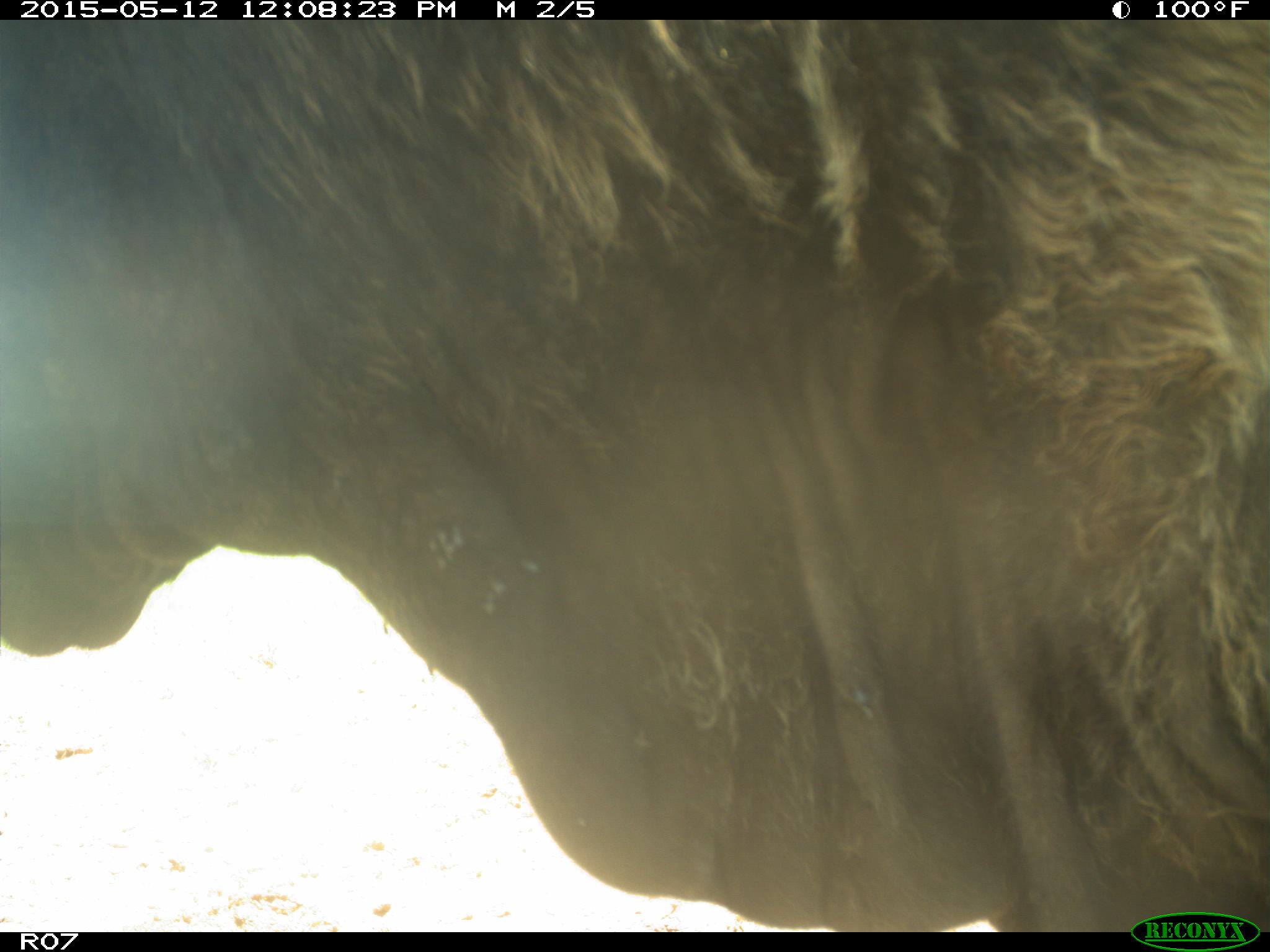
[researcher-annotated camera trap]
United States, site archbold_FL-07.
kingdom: Animalia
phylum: Chordata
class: Mammalia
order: Artiodactyla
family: Bovidae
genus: Bos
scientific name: Bos taurus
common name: domestic cow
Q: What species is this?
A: Bos taurus (domestic cow).